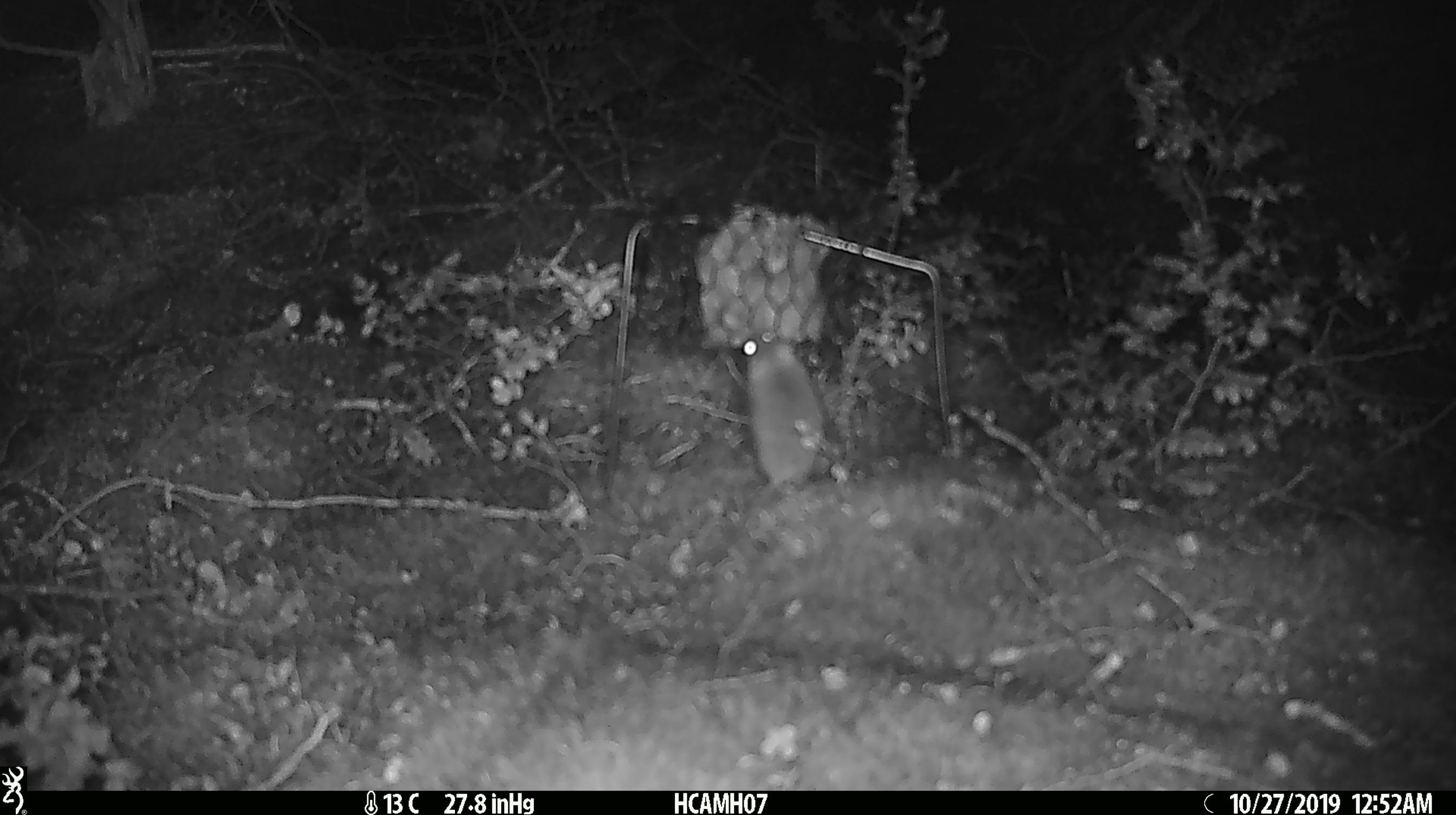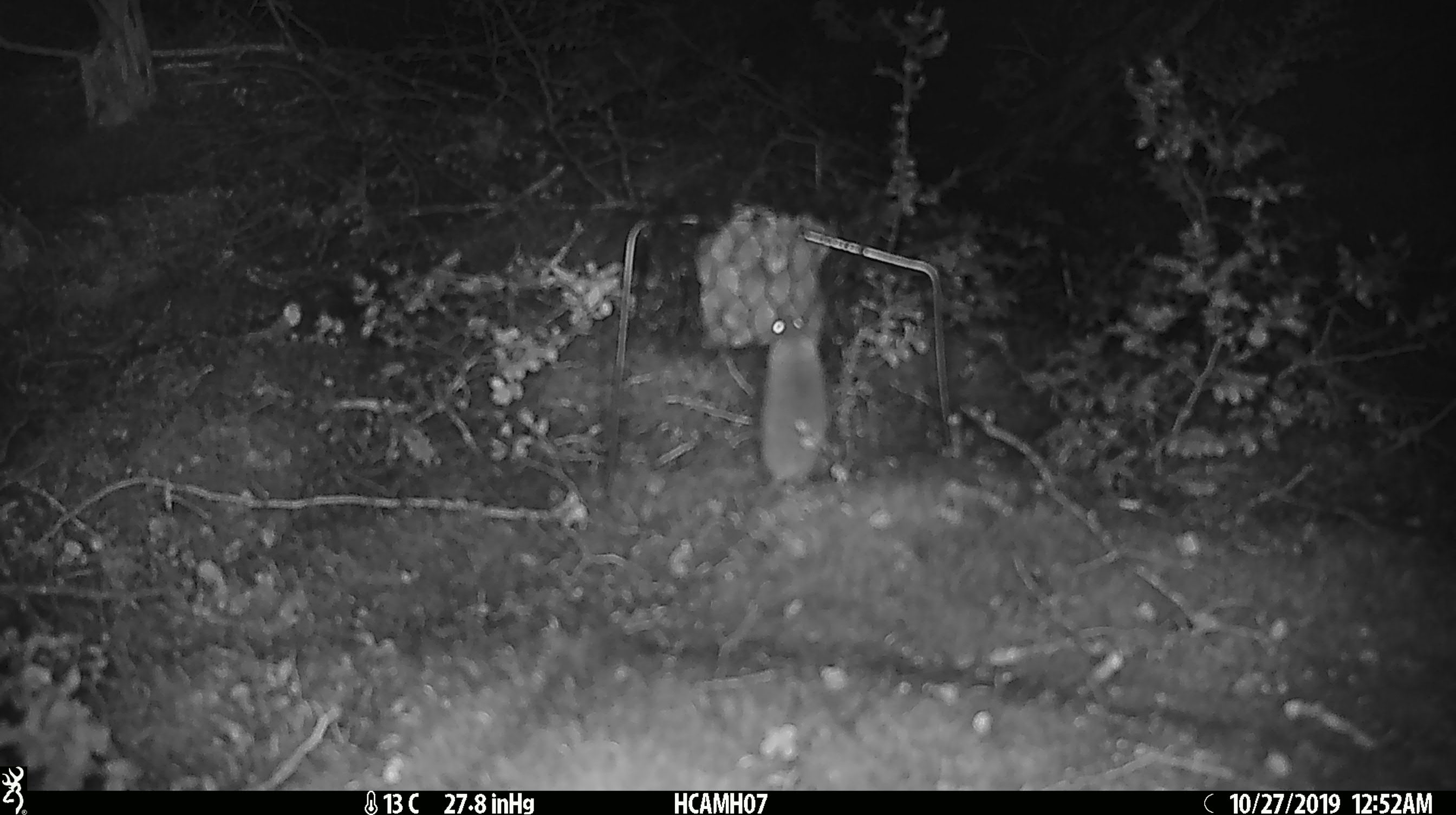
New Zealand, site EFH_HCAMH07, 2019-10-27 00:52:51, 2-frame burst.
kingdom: Animalia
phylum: Chordata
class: Mammalia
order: Rodentia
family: Muridae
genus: Mus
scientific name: Mus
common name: mouse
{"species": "mouse (Mus)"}